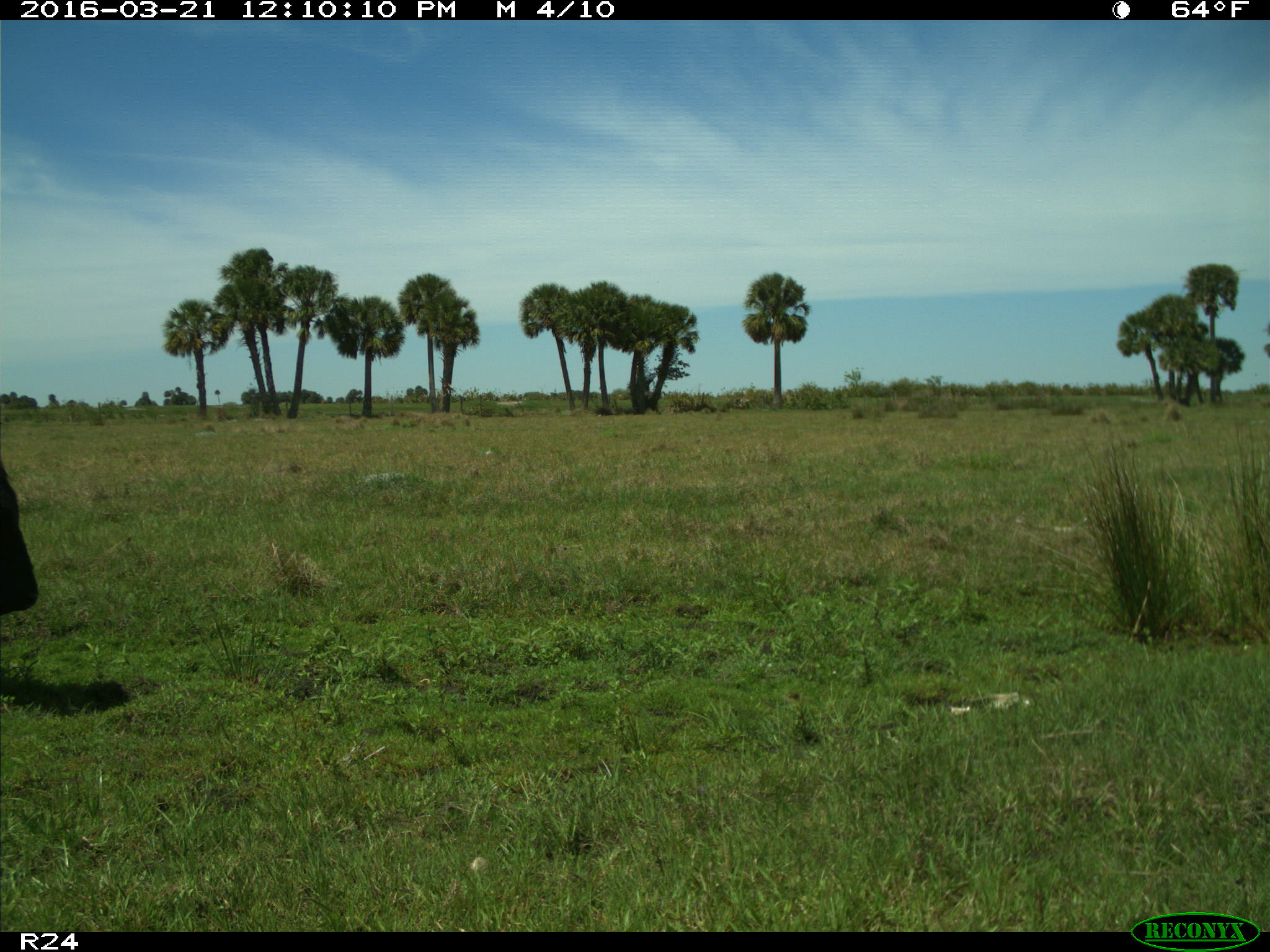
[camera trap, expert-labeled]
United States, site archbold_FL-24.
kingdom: Animalia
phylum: Chordata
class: Mammalia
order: Artiodactyla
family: Bovidae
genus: Bos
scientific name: Bos taurus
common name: domestic cow